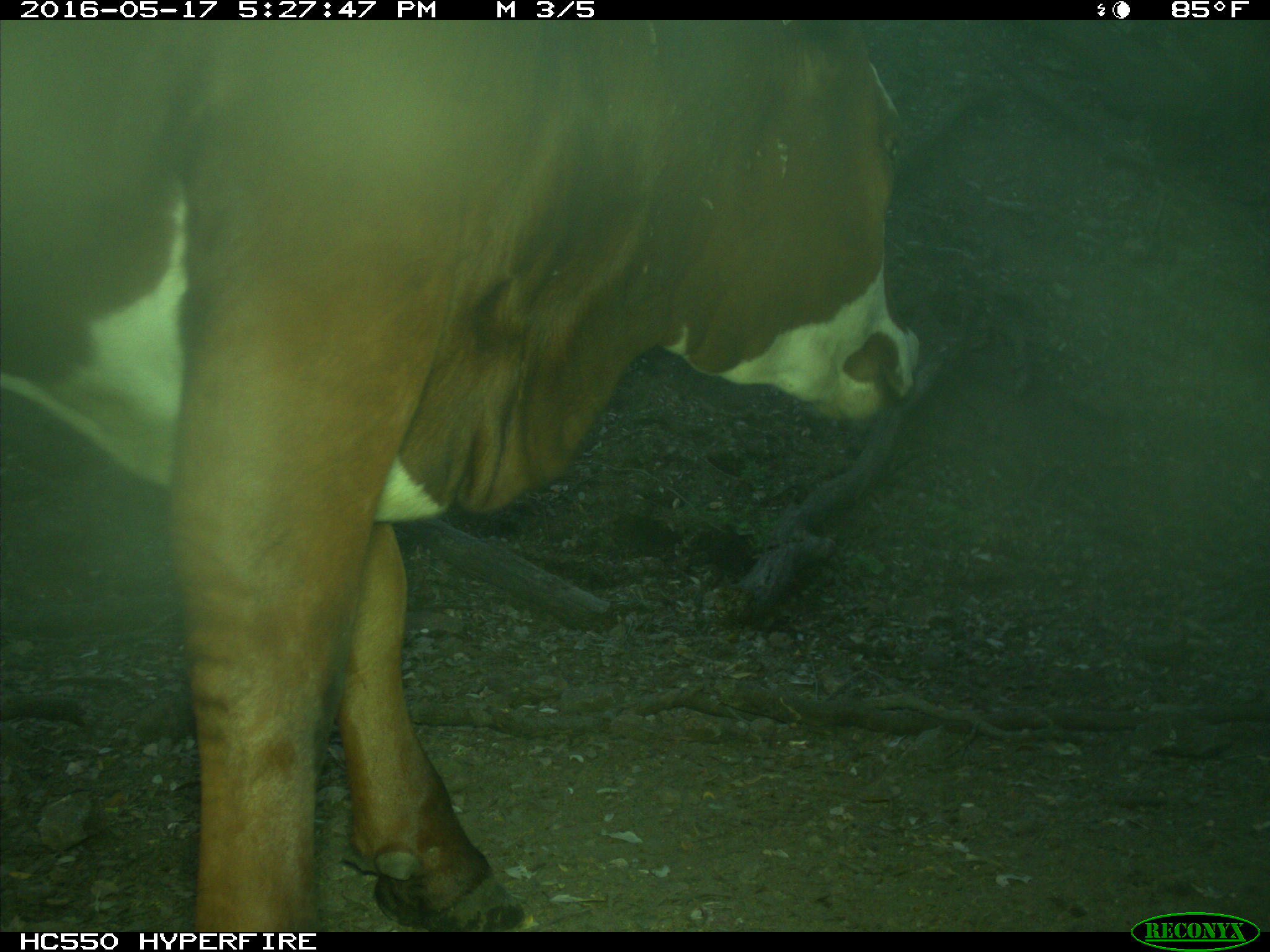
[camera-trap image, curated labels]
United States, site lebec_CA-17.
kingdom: Animalia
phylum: Chordata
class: Mammalia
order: Artiodactyla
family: Bovidae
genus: Bos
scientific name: Bos taurus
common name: domestic cow